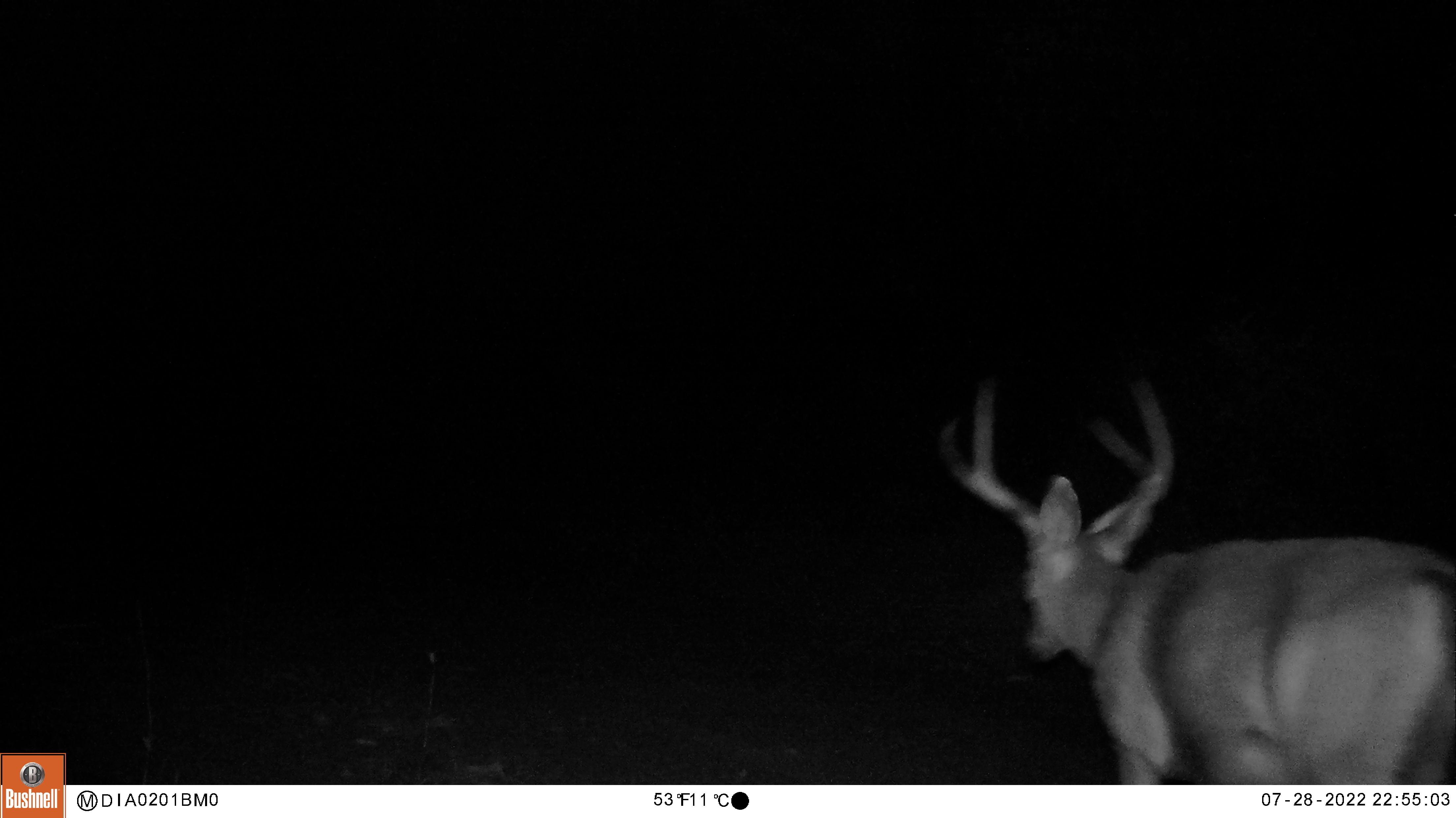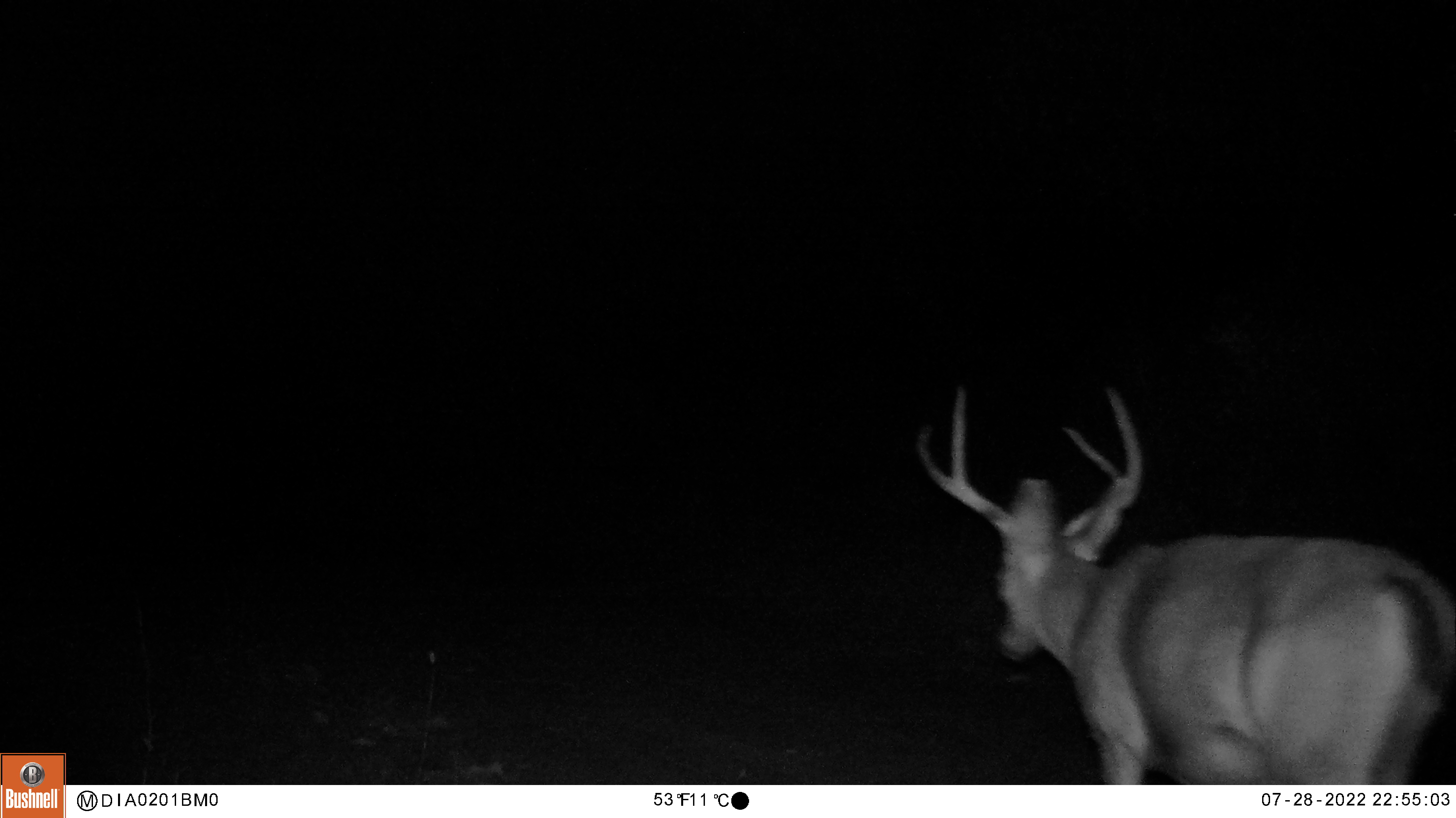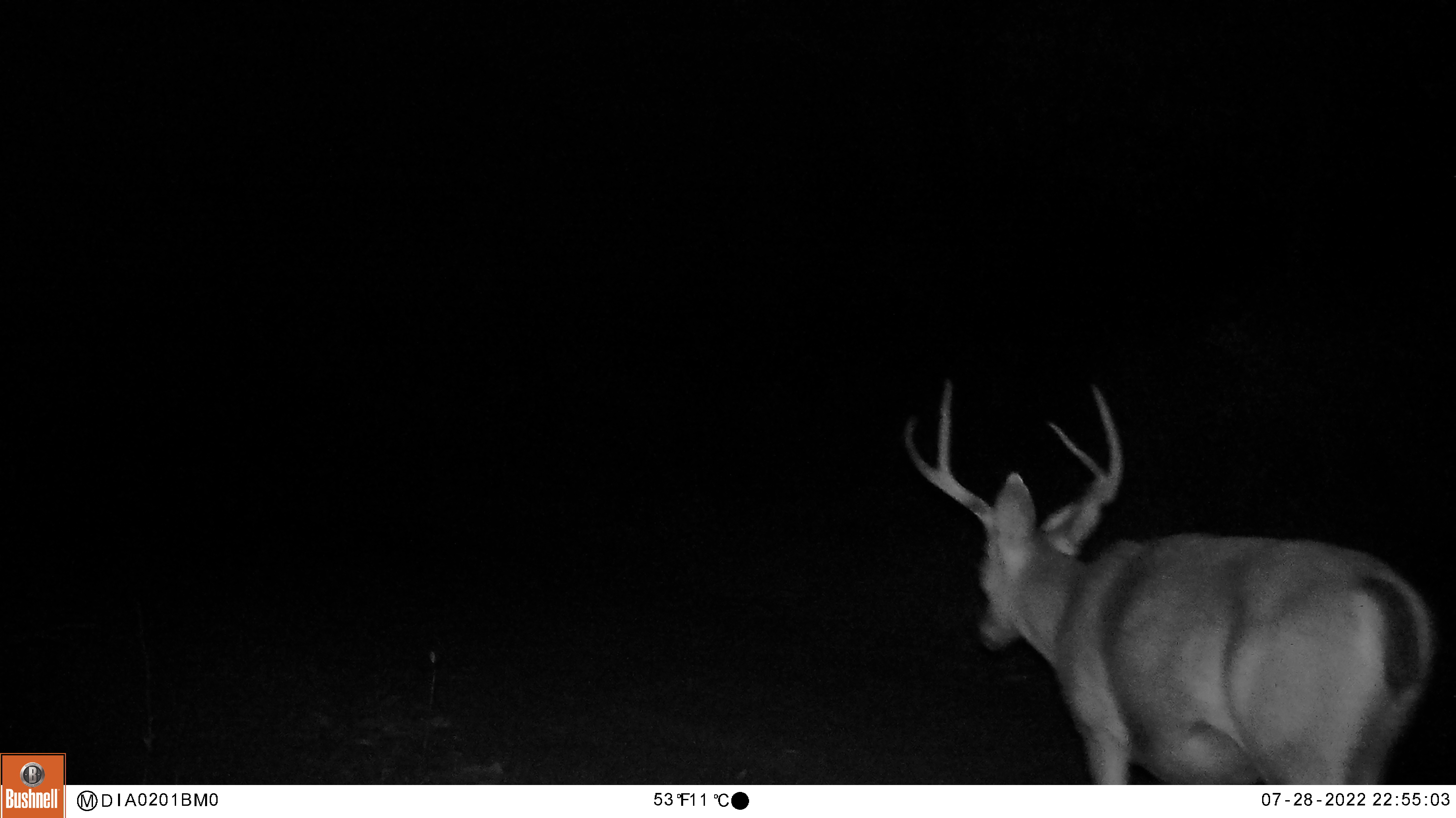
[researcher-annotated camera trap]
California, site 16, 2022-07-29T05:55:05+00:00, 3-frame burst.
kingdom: Animalia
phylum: Chordata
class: Mammalia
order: Artiodactyla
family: Cervidae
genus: Odocoileus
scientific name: Odocoileus hemionus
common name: mule deer